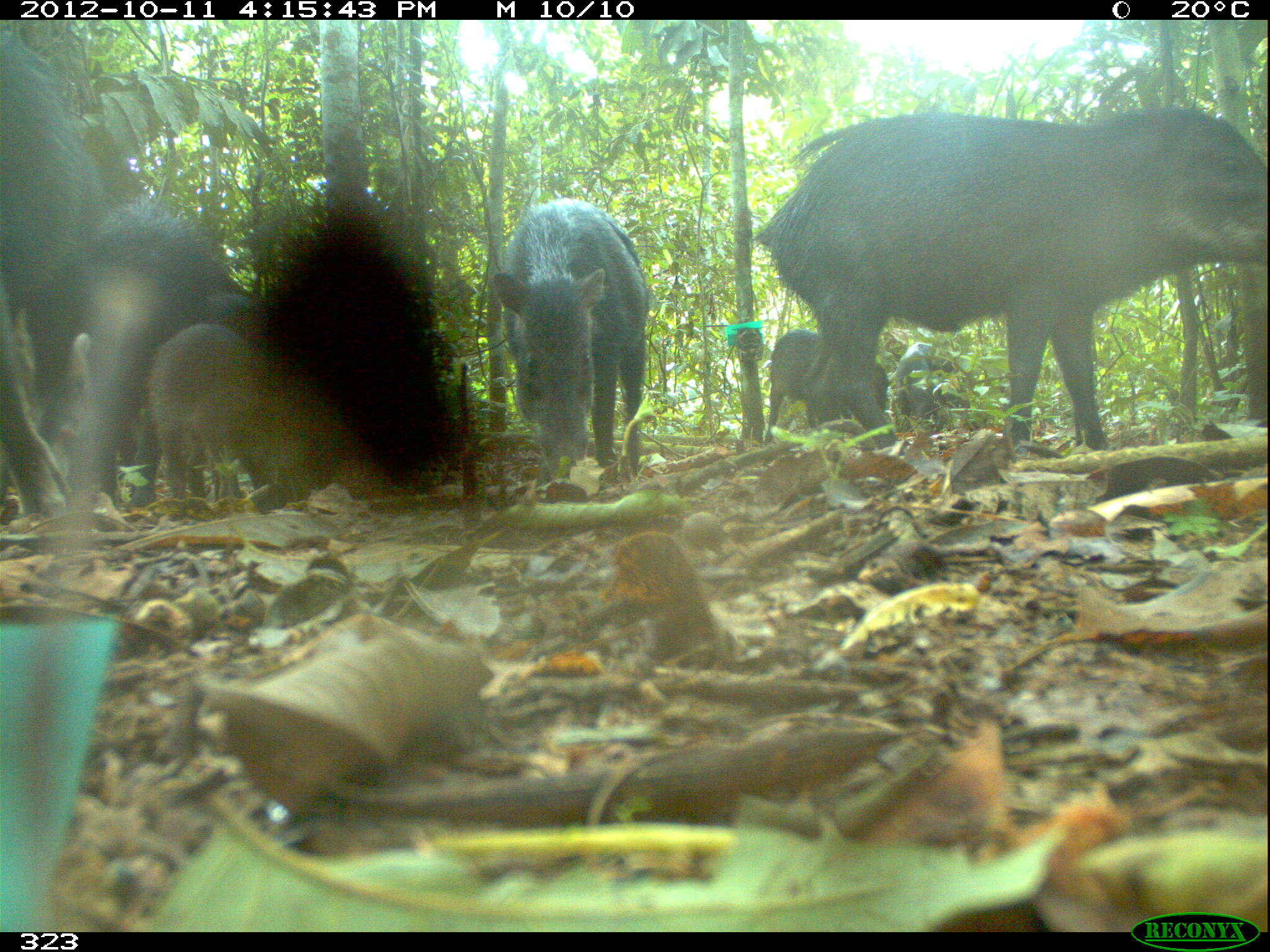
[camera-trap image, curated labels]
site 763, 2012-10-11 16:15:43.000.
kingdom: Animalia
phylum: Chordata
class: Mammalia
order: Artiodactyla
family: Tayassuidae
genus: Tayassu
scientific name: Tayassu pecari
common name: white-lipped peccary